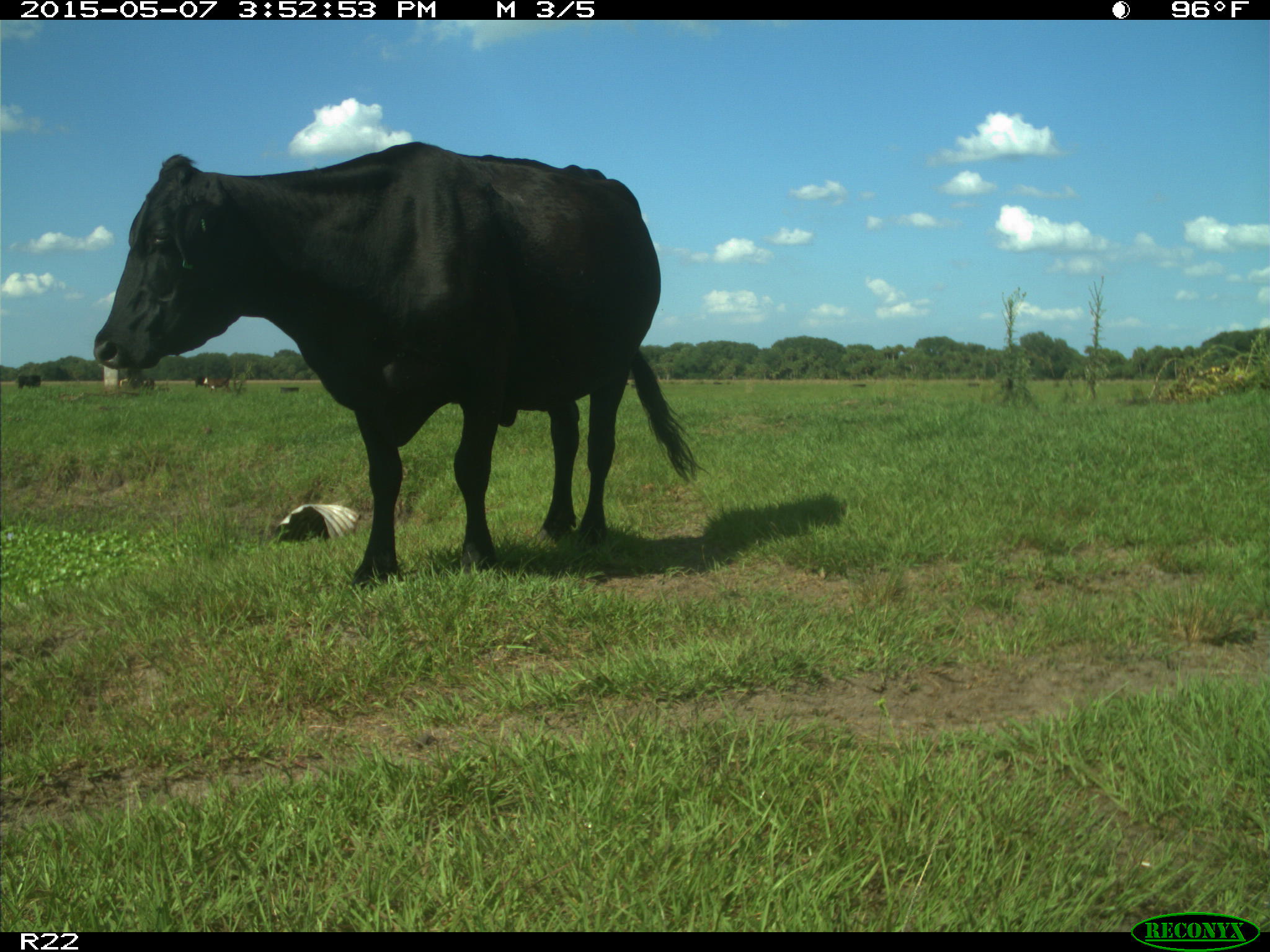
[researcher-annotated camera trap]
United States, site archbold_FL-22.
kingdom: Animalia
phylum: Chordata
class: Mammalia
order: Artiodactyla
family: Bovidae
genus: Bos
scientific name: Bos taurus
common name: domestic cow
Bos taurus (domestic cow).